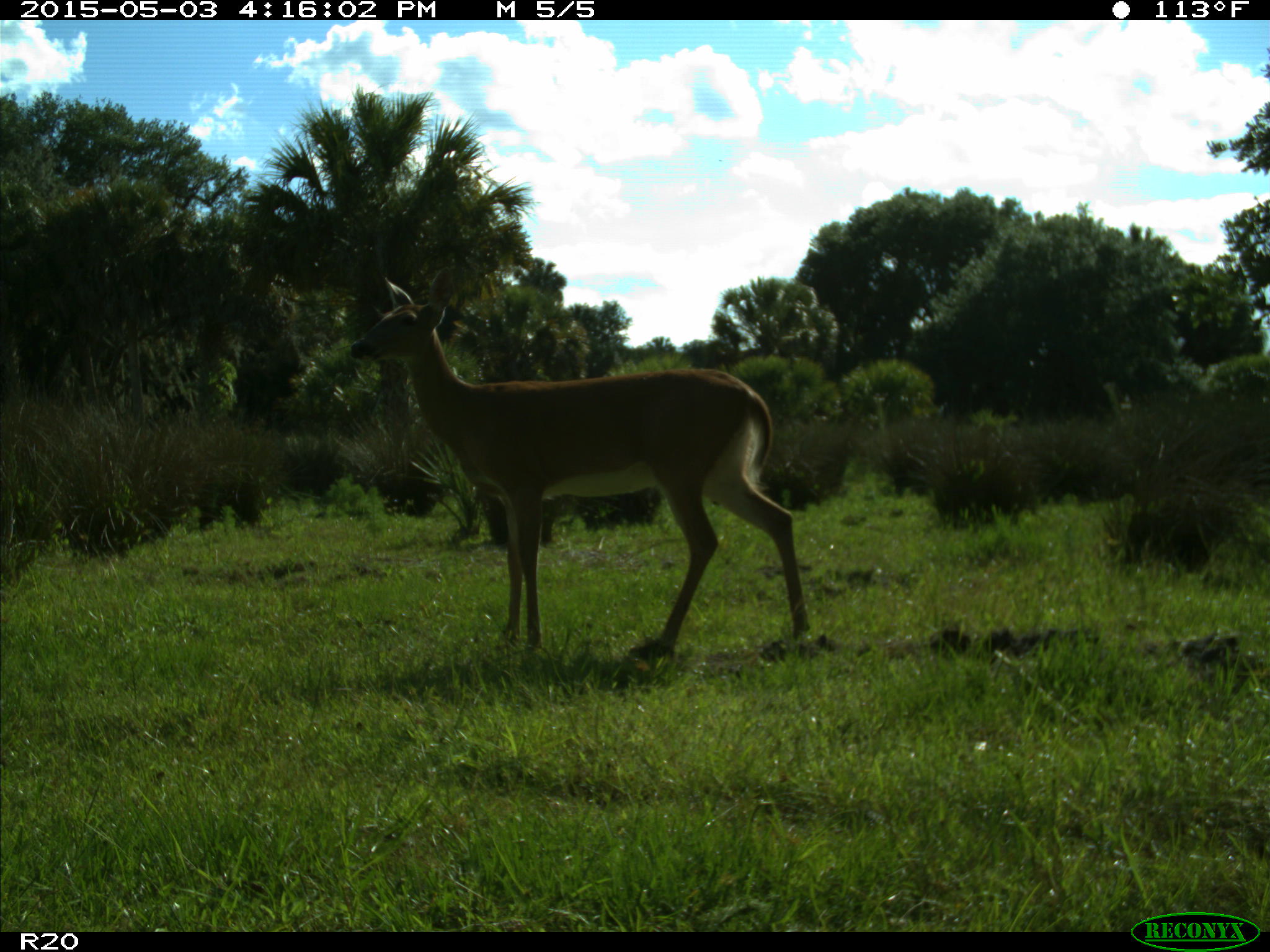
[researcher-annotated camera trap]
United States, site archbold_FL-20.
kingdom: Animalia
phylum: Chordata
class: Mammalia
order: Artiodactyla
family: Cervidae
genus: Odocoileus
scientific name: Odocoileus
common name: deer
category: unidentified deer